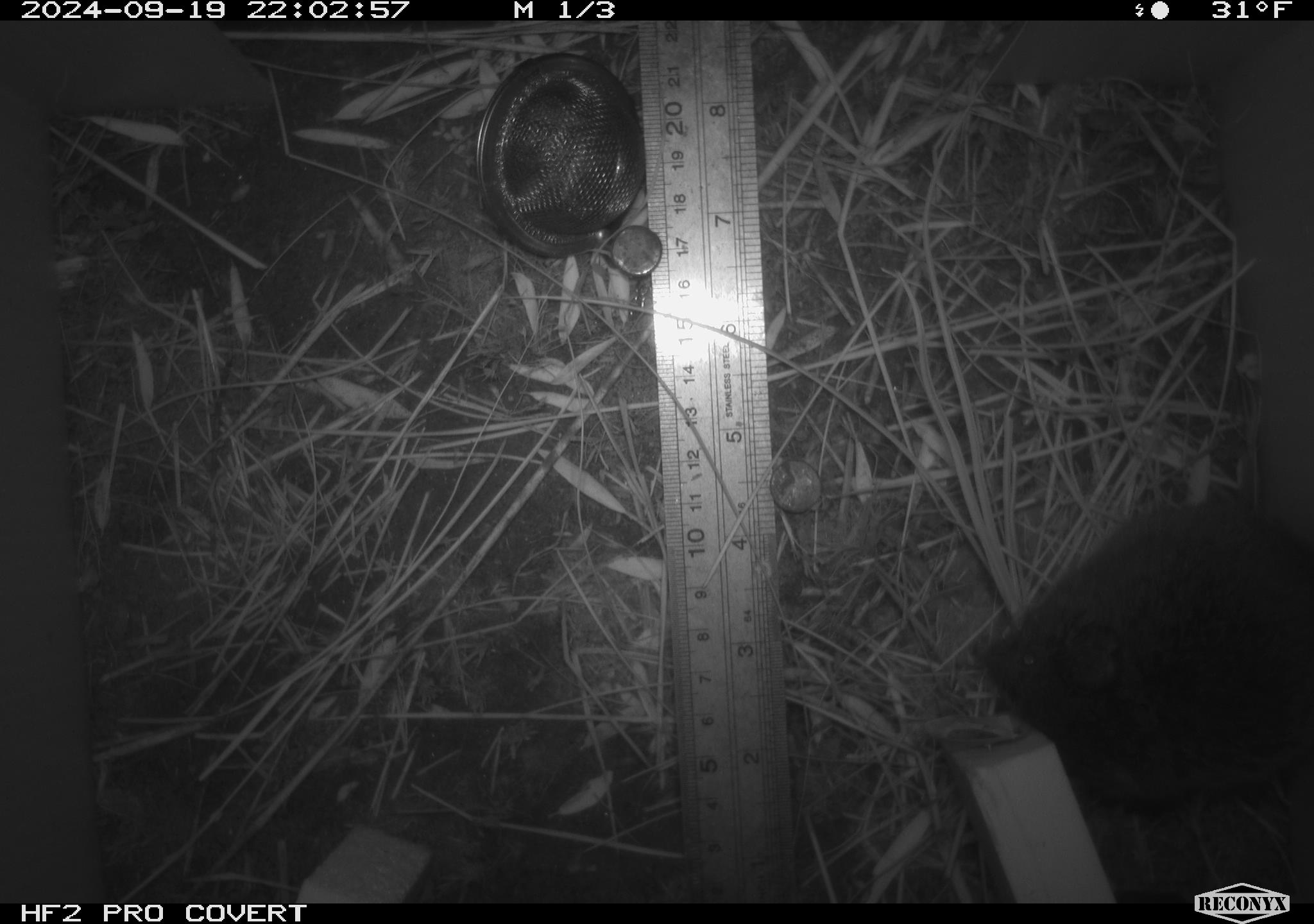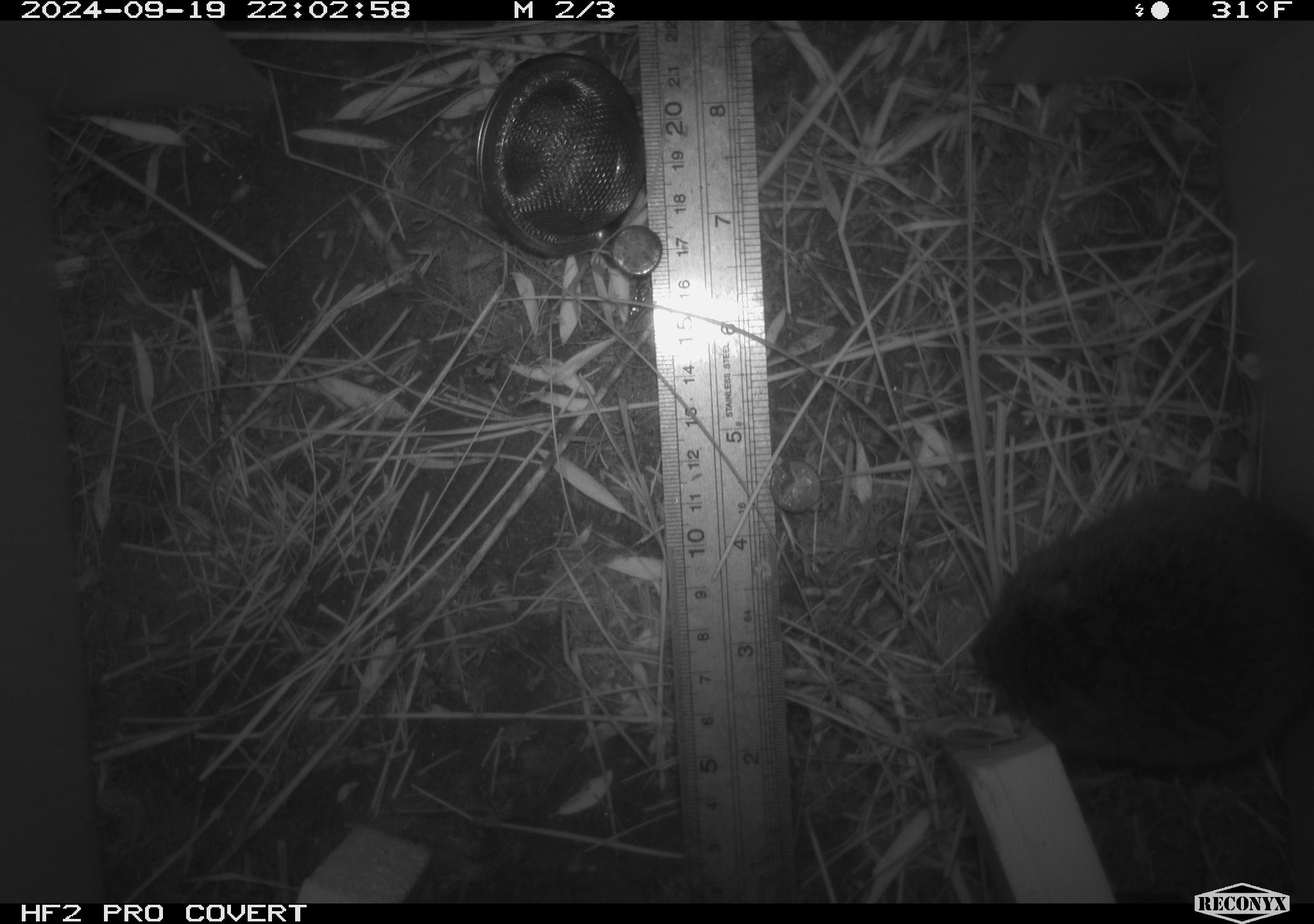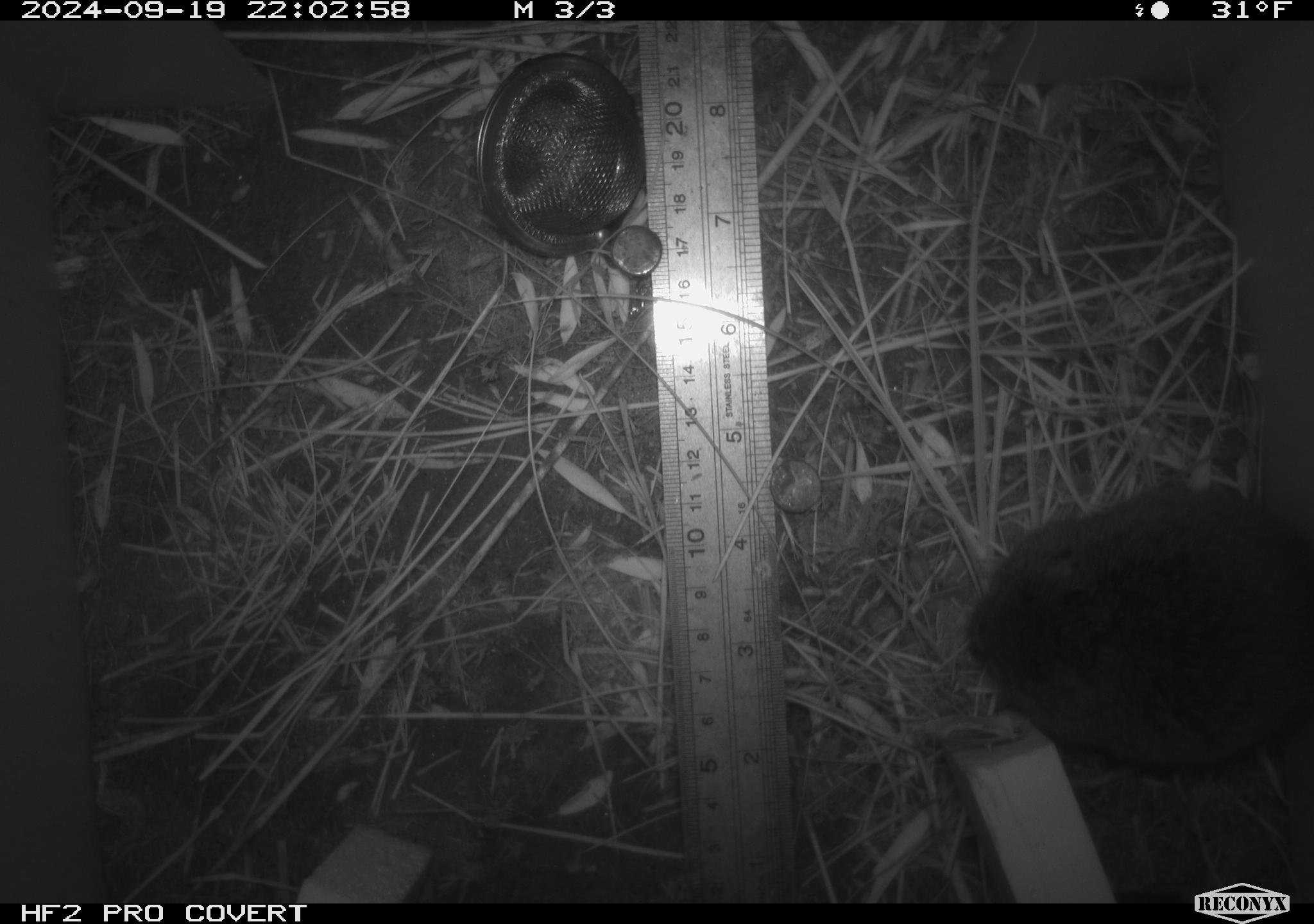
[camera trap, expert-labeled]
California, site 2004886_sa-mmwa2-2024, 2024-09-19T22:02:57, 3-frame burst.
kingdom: Animalia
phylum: Chordata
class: Mammalia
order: Rodentia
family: Cricetidae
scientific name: Arvicolinae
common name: voles, lemmings, and muskrats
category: arvicolinae subfamily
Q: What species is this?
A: Arvicolinae subfamily (voles, lemmings, and muskrats) (Arvicolinae).